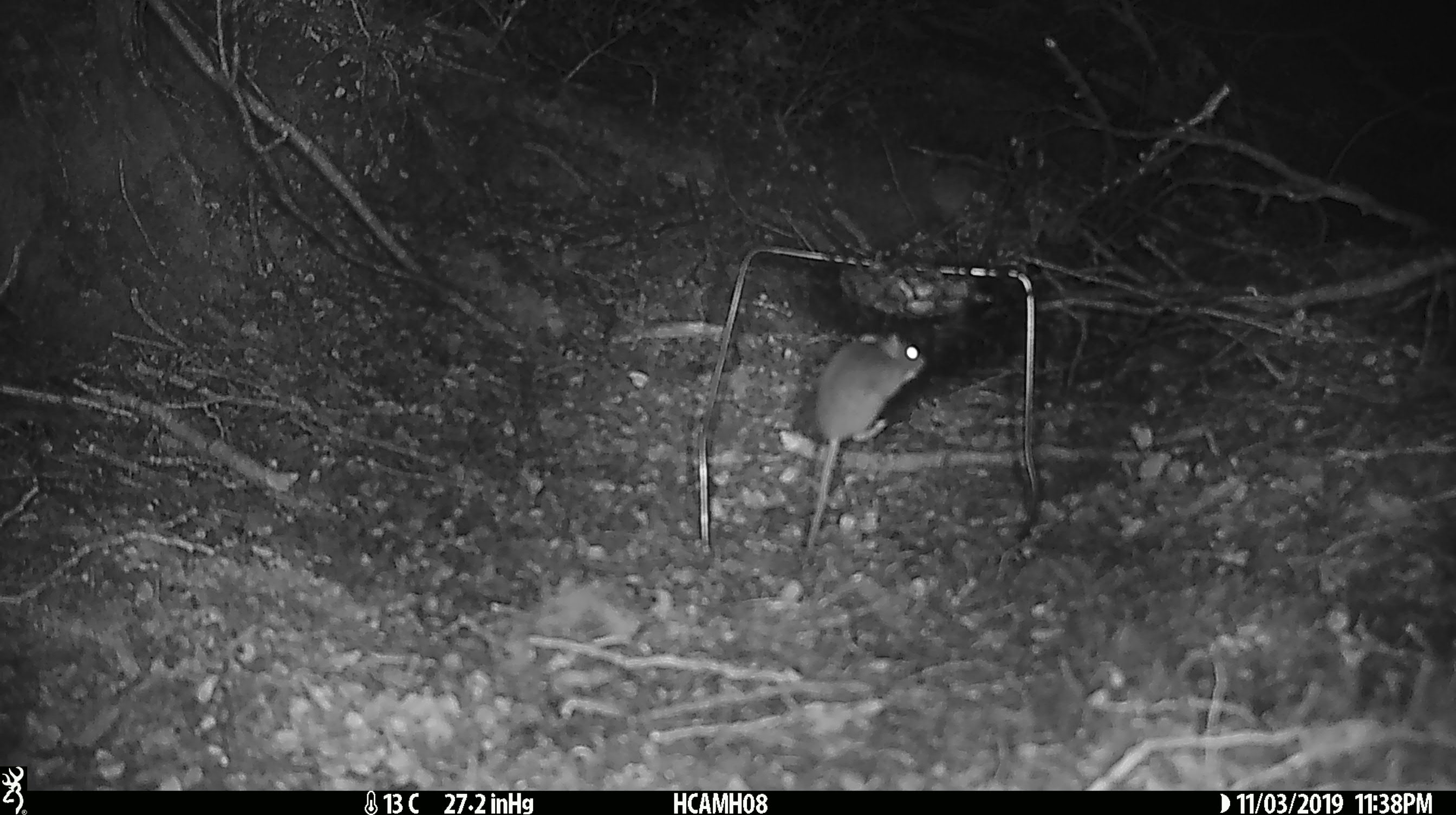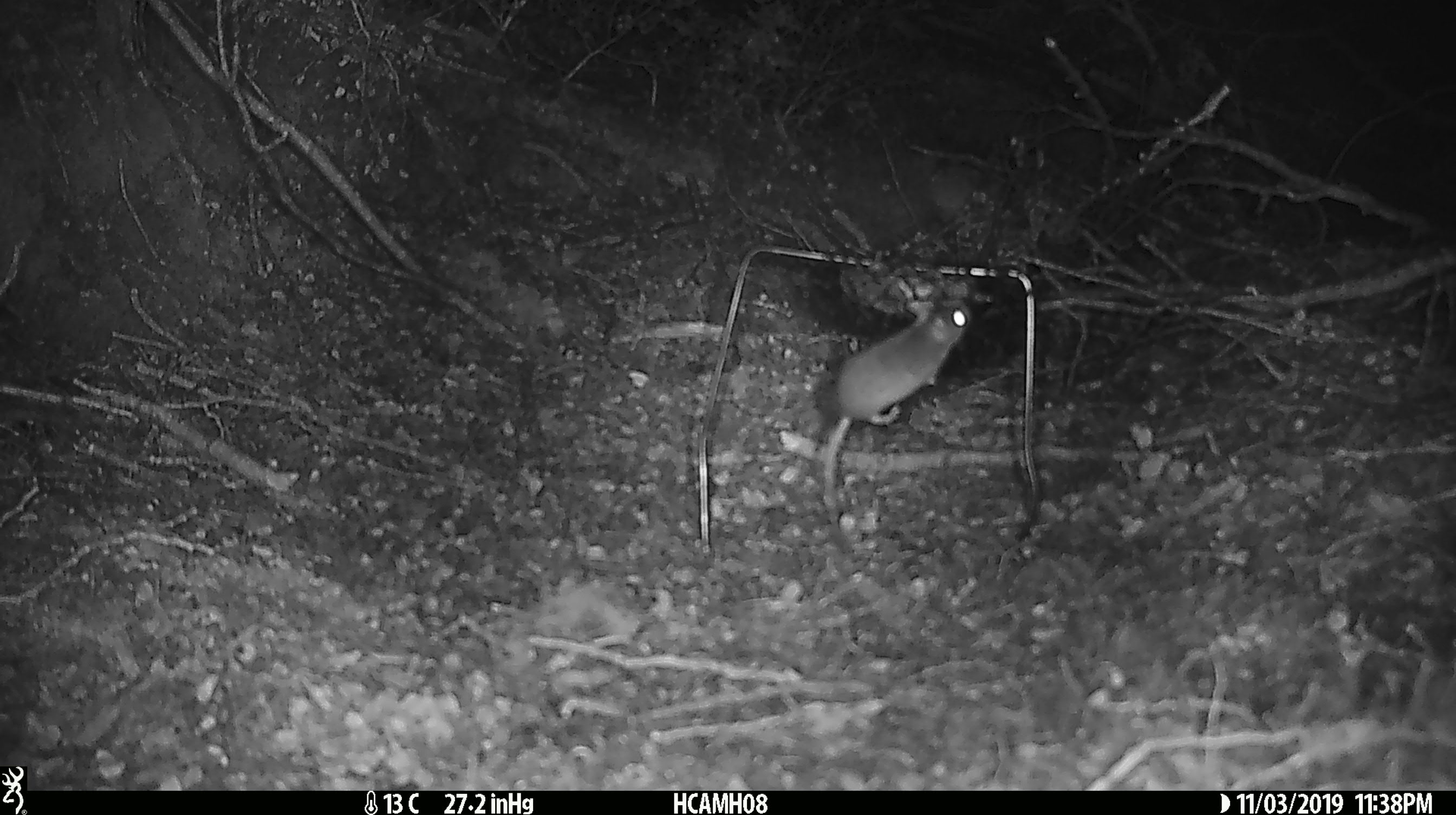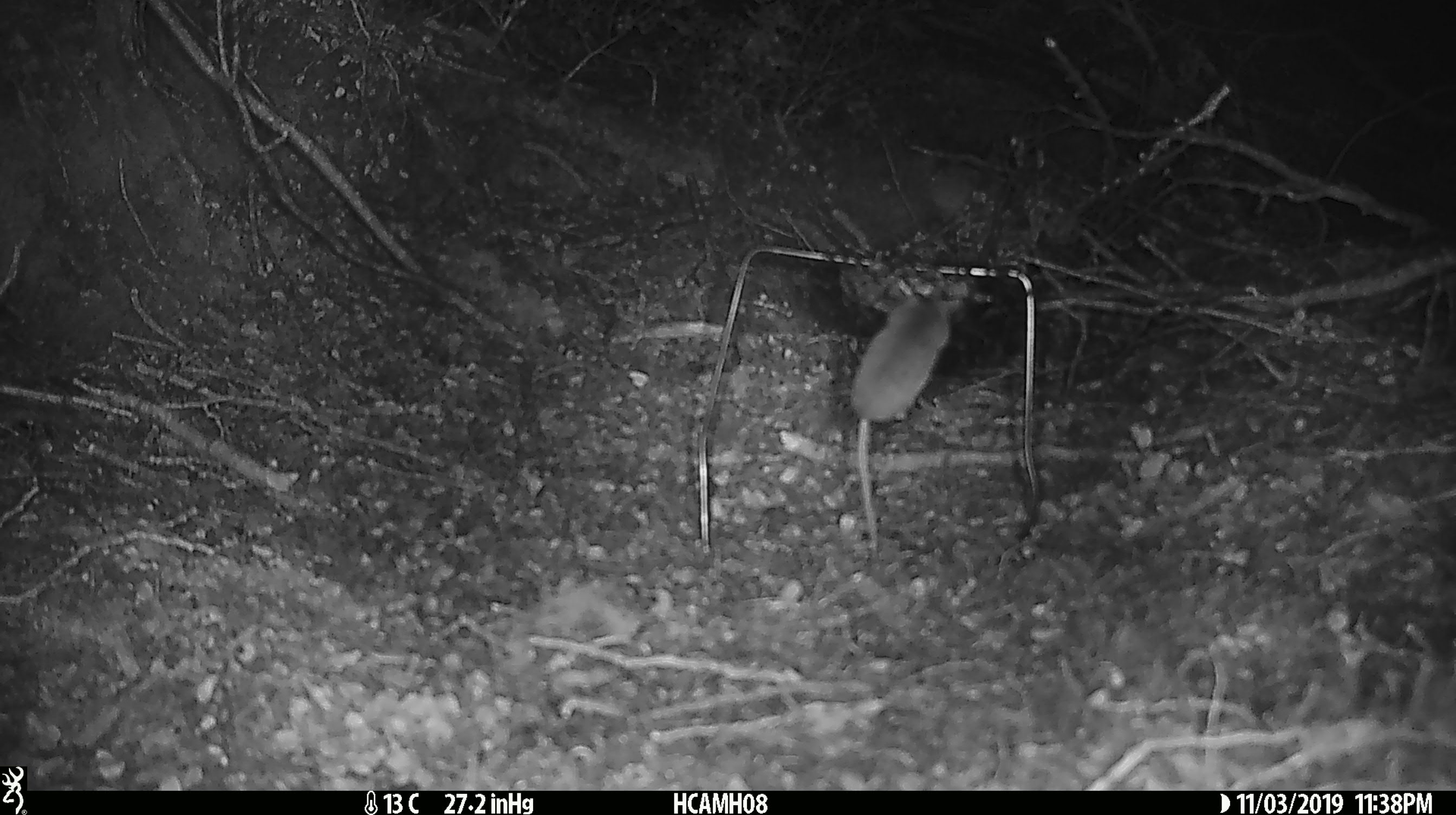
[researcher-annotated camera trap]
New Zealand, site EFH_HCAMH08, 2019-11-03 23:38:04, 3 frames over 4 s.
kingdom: Animalia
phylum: Chordata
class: Mammalia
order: Rodentia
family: Muridae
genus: Mus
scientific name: Mus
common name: mouse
Mouse (Mus).